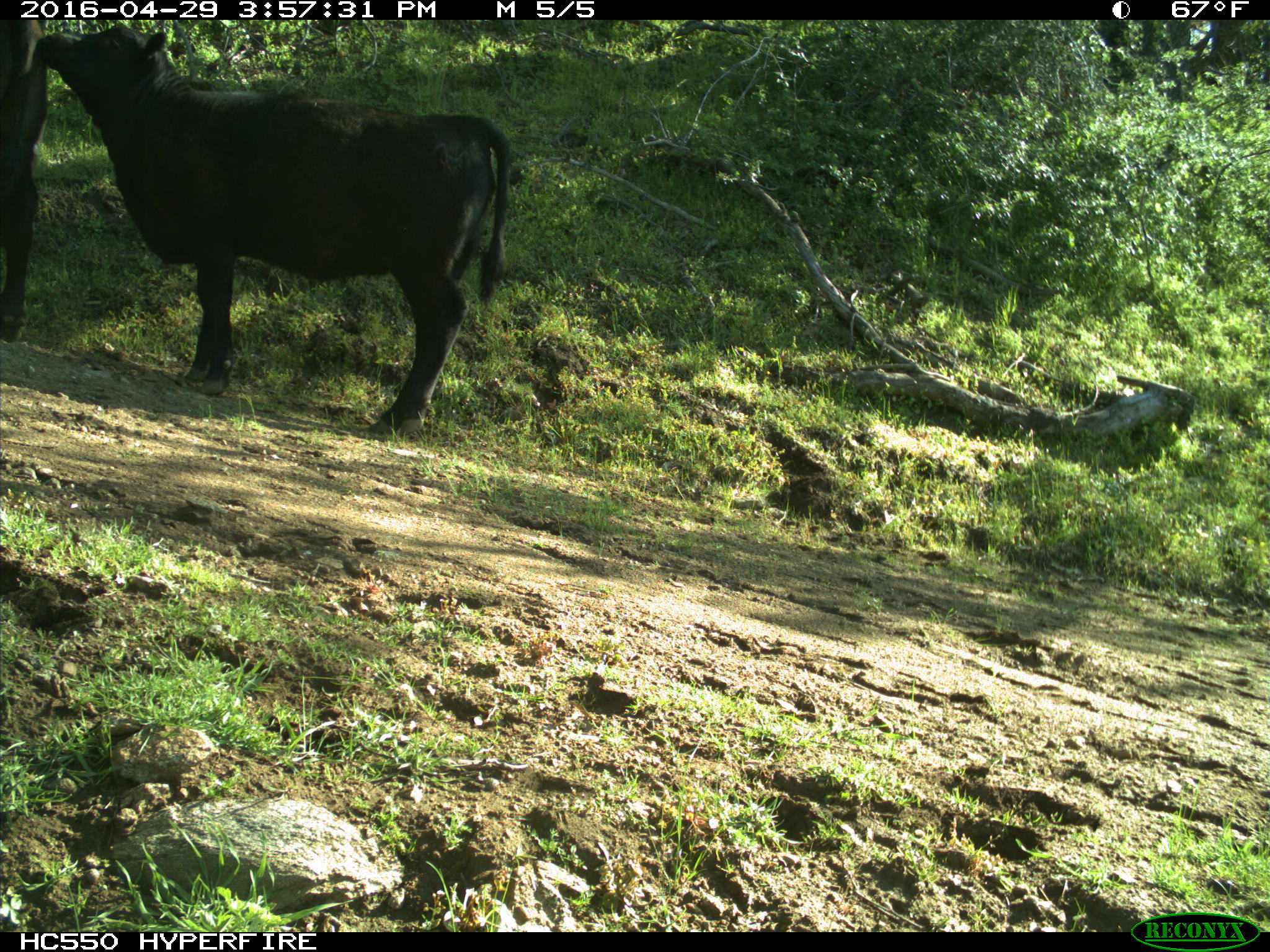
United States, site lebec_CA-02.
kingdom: Animalia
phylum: Chordata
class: Mammalia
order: Artiodactyla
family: Bovidae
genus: Bos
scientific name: Bos taurus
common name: domestic cow